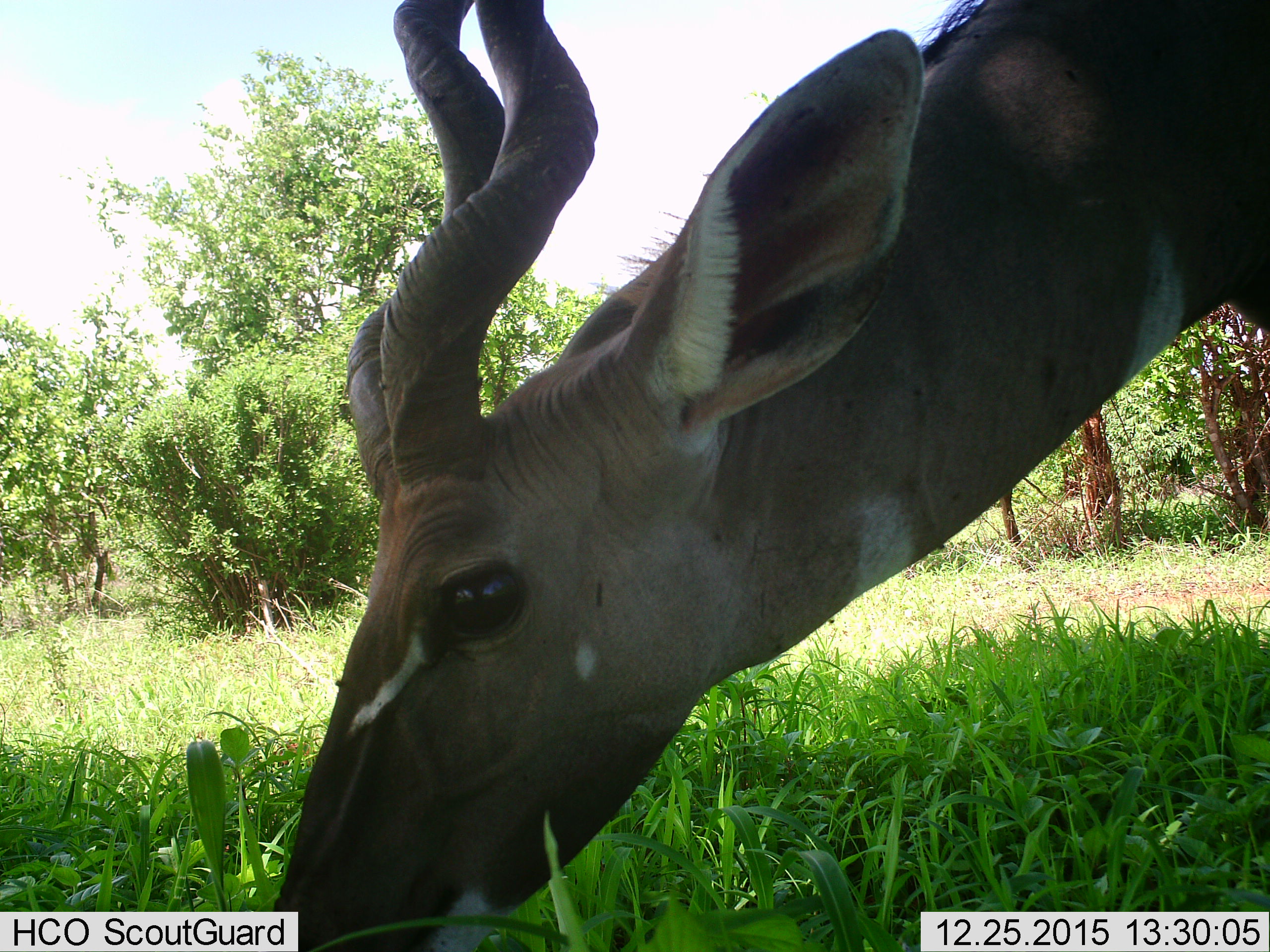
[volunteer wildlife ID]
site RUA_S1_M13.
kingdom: Animalia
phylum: Chordata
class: Mammalia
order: Artiodactyla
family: Bovidae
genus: Tragelaphus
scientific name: Tragelaphus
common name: kudu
Kudu (Tragelaphus), count 1. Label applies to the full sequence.